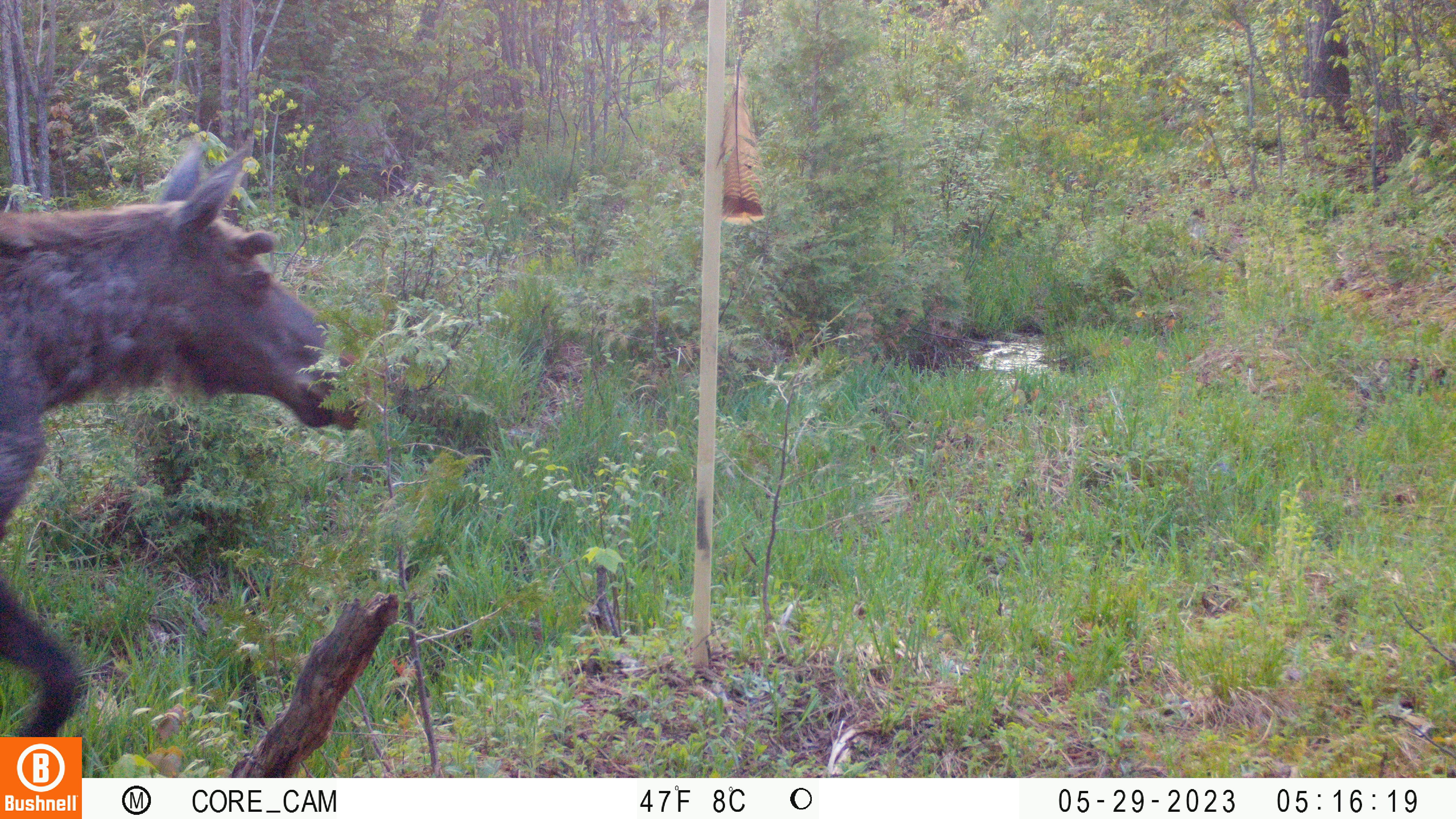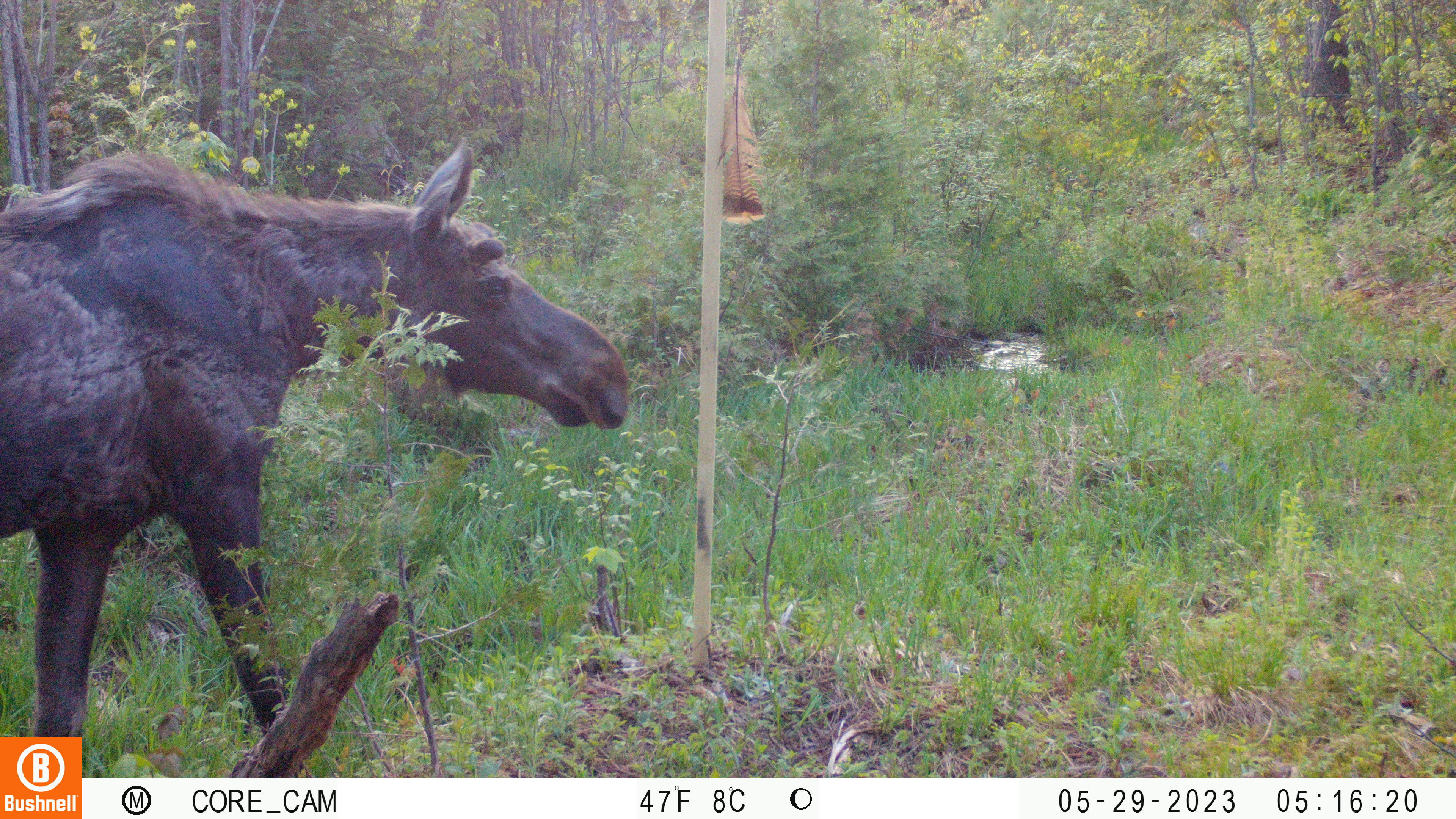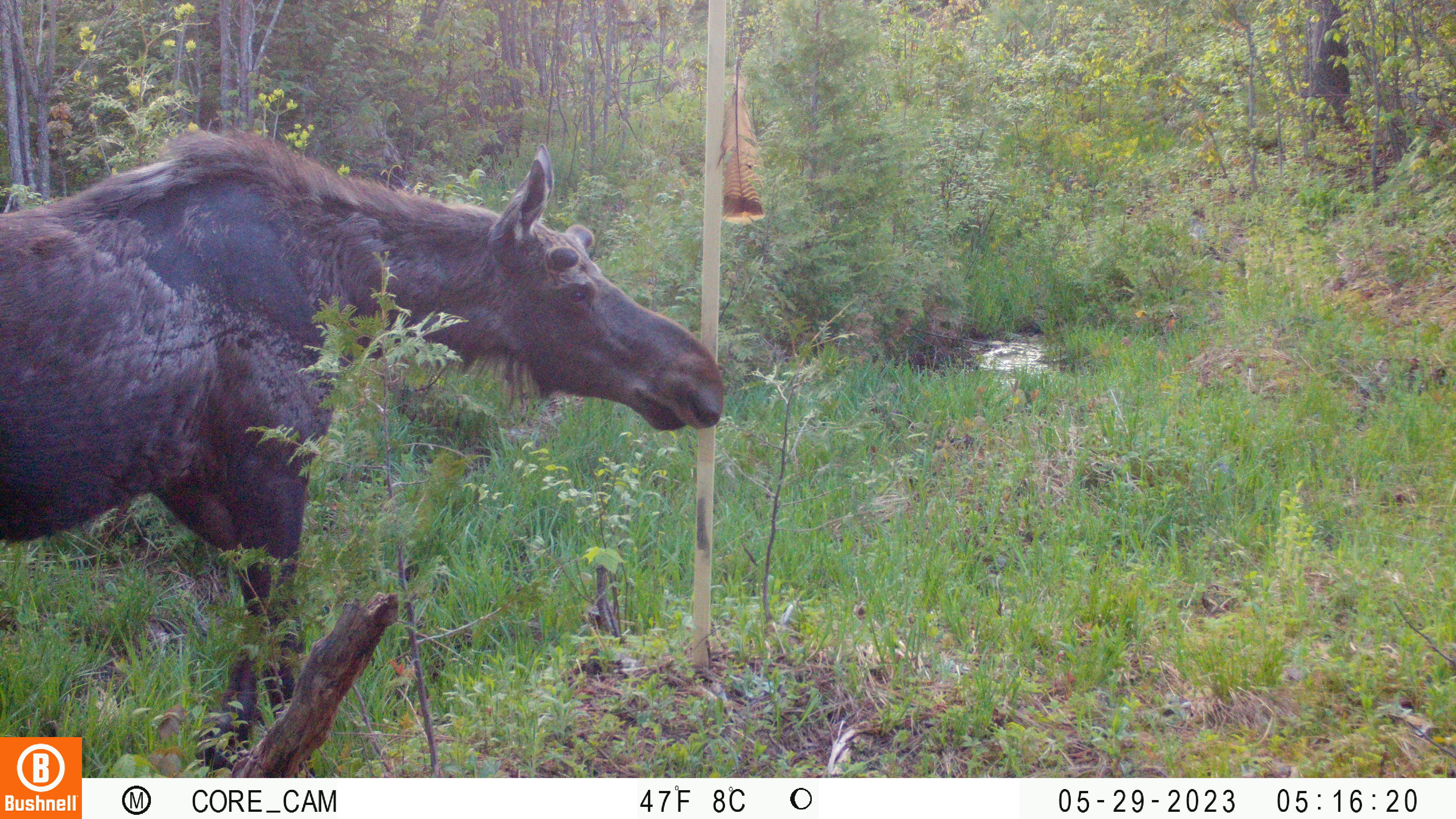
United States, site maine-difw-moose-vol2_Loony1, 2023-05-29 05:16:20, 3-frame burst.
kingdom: Animalia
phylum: Chordata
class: Mammalia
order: Artiodactyla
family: Cervidae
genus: Alces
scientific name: Alces alces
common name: moose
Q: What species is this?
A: Moose (Alces alces).